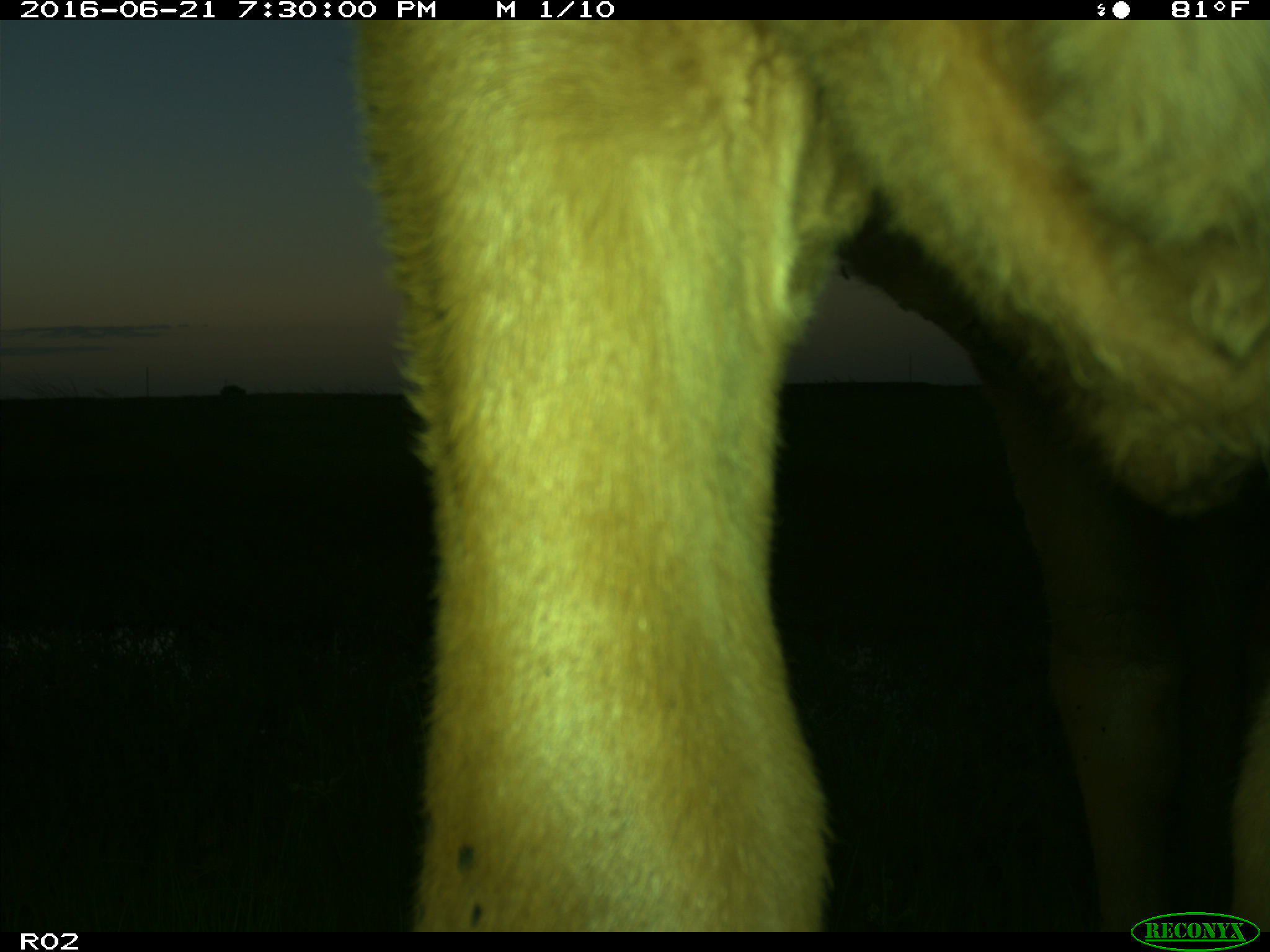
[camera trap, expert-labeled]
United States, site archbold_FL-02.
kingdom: Animalia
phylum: Chordata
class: Mammalia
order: Artiodactyla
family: Bovidae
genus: Bos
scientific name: Bos taurus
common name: domestic cow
Bos taurus (domestic cow).